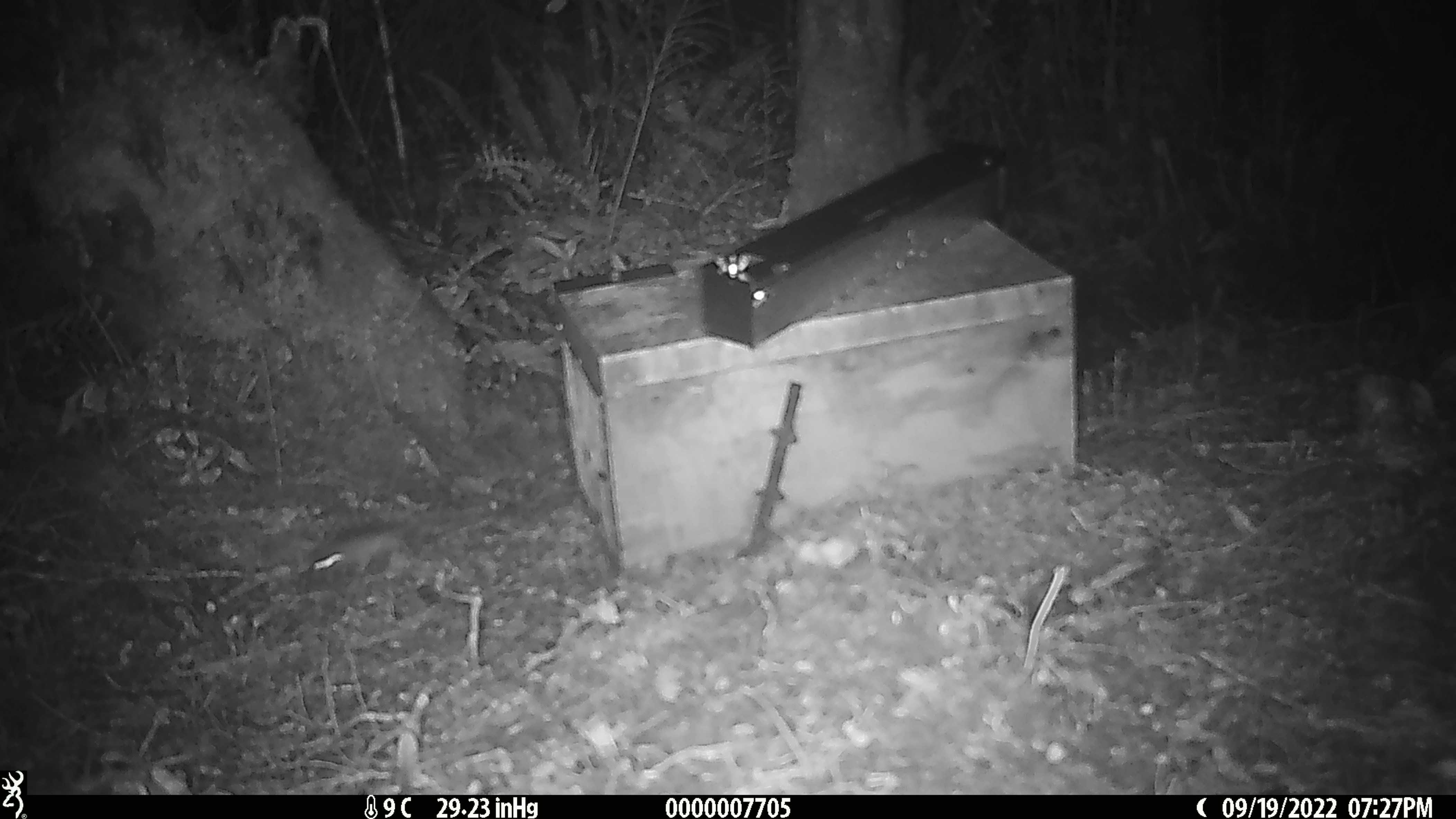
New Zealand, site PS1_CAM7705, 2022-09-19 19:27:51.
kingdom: Animalia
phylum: Chordata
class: Mammalia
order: Rodentia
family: Muridae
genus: Mus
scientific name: Mus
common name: mouse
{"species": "mouse (Mus)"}